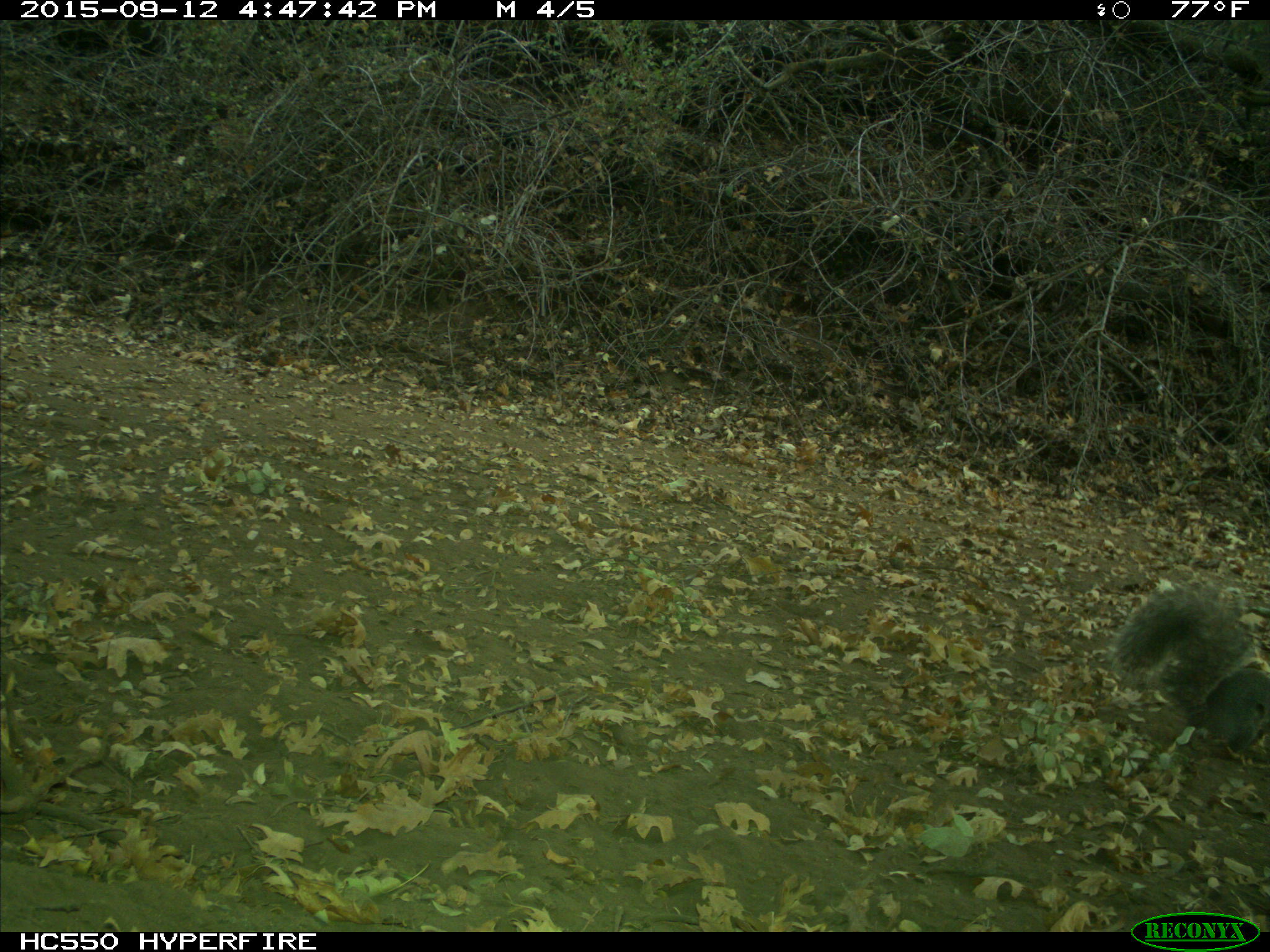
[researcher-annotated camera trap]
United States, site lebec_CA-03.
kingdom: Animalia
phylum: Chordata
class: Mammalia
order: Rodentia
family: Sciuridae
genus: Sciurus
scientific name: Sciurus carolinensis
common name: eastern gray squirrel